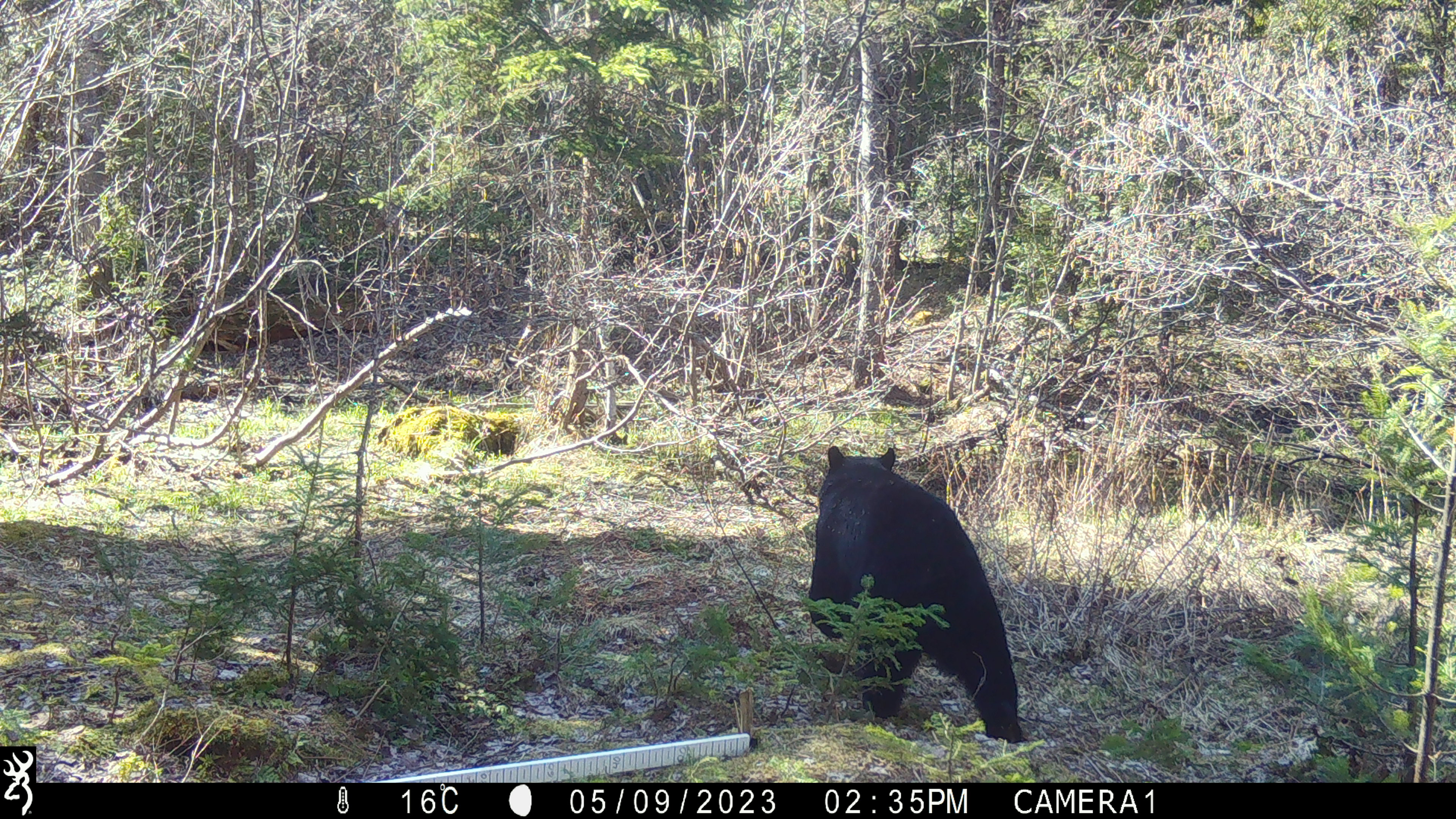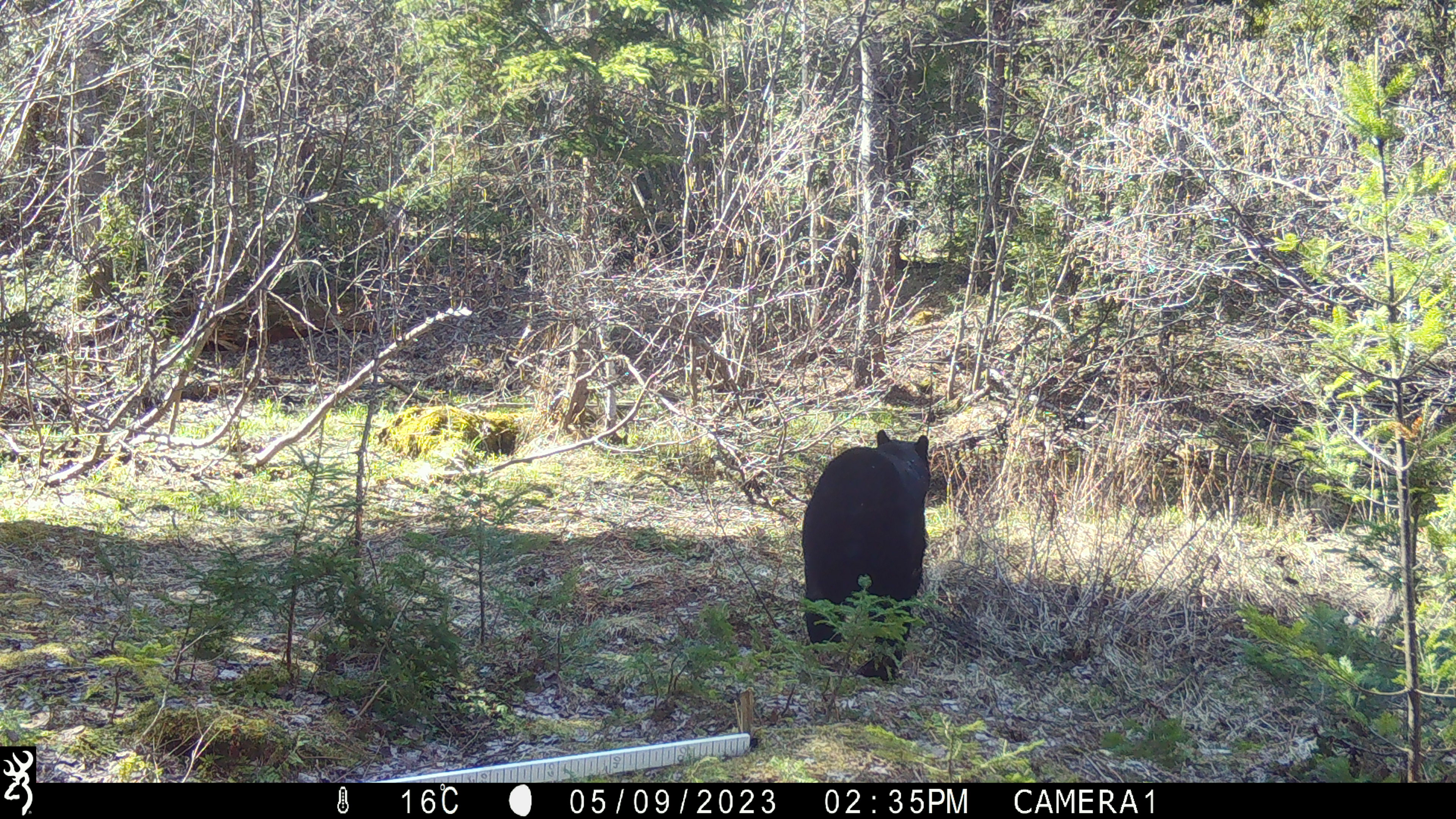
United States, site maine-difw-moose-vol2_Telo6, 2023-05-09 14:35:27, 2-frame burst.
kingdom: Animalia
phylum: Chordata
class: Mammalia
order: Carnivora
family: Ursidae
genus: Ursus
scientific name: Ursus americanus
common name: black bear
Black bear (Ursus americanus).